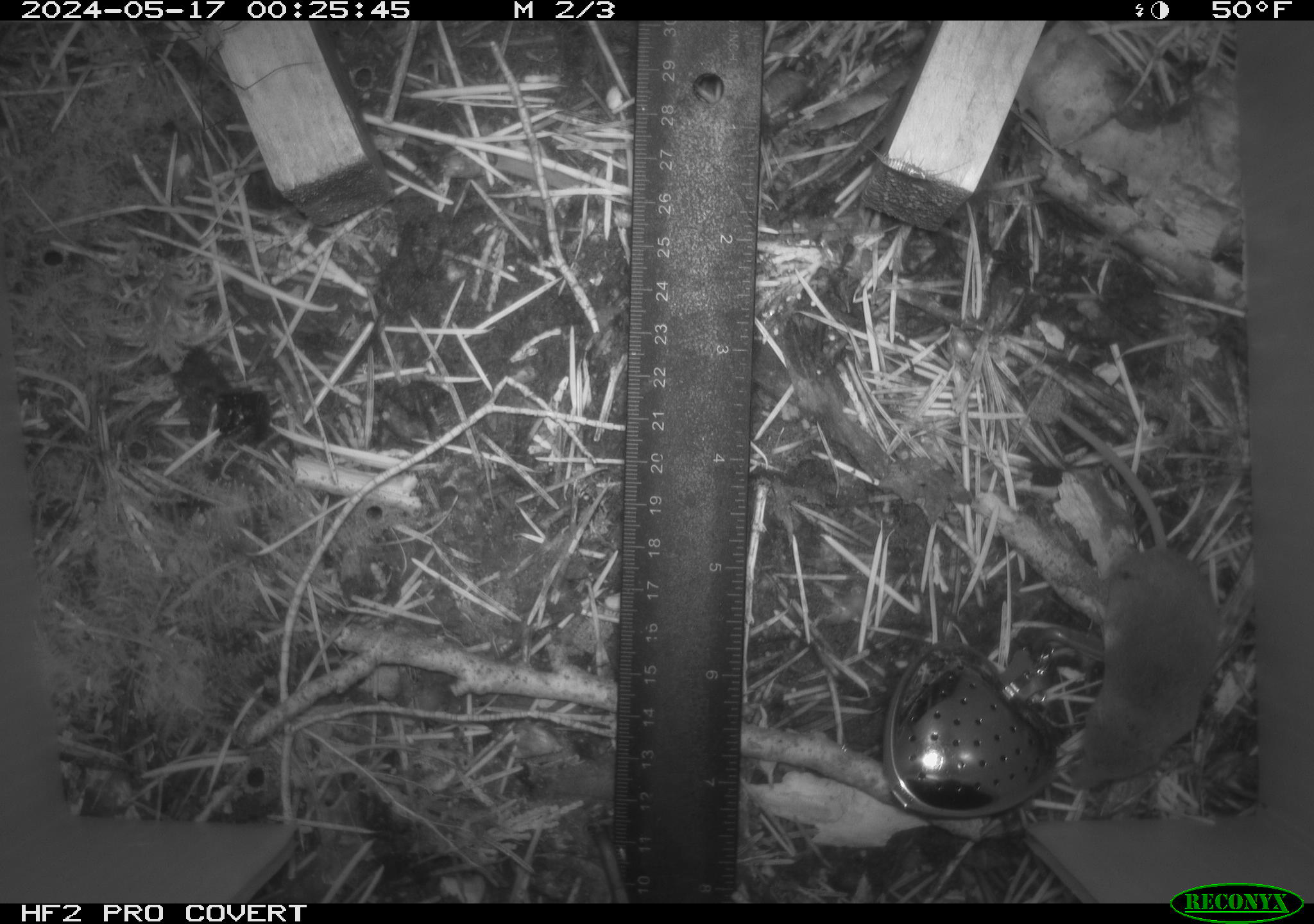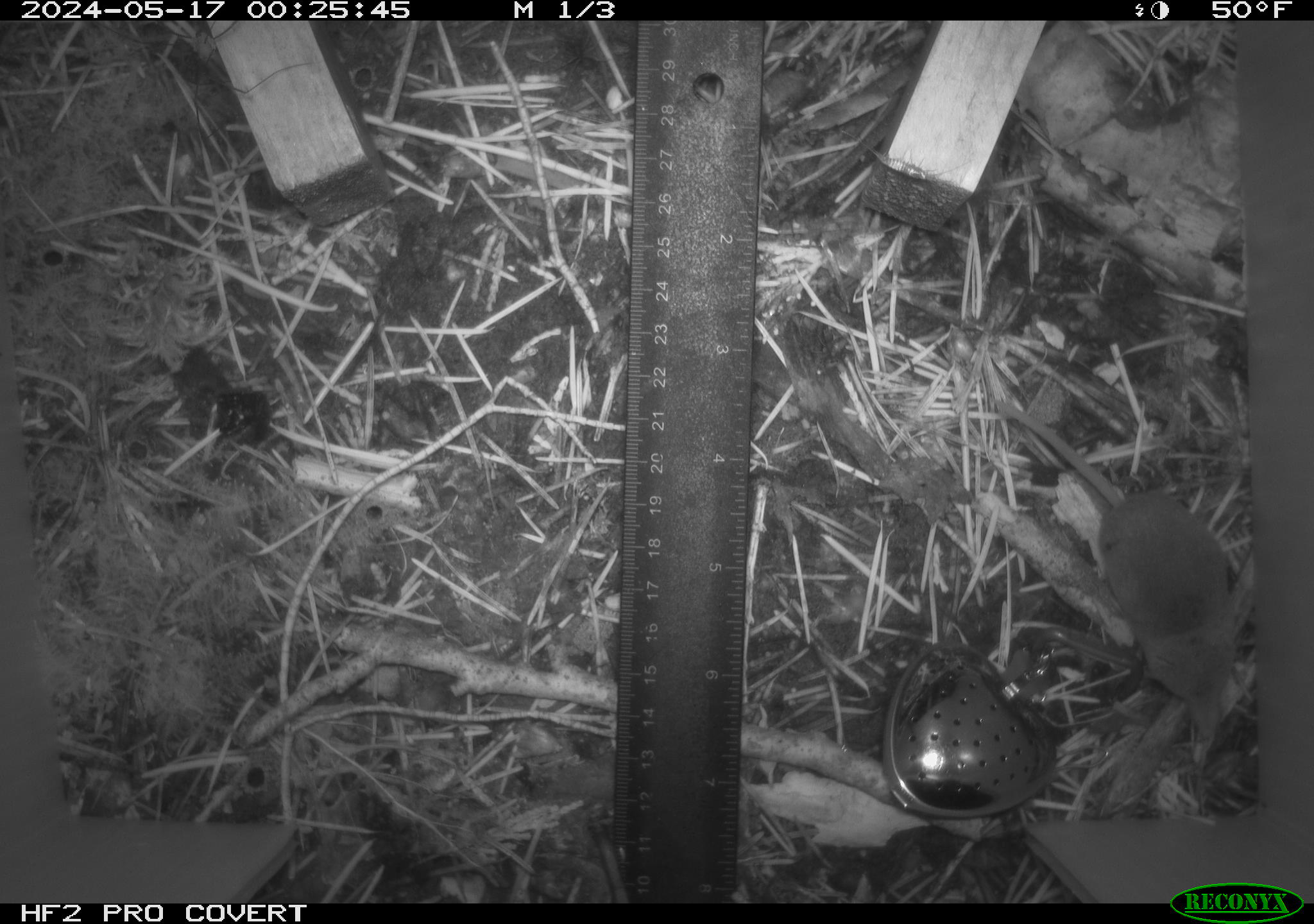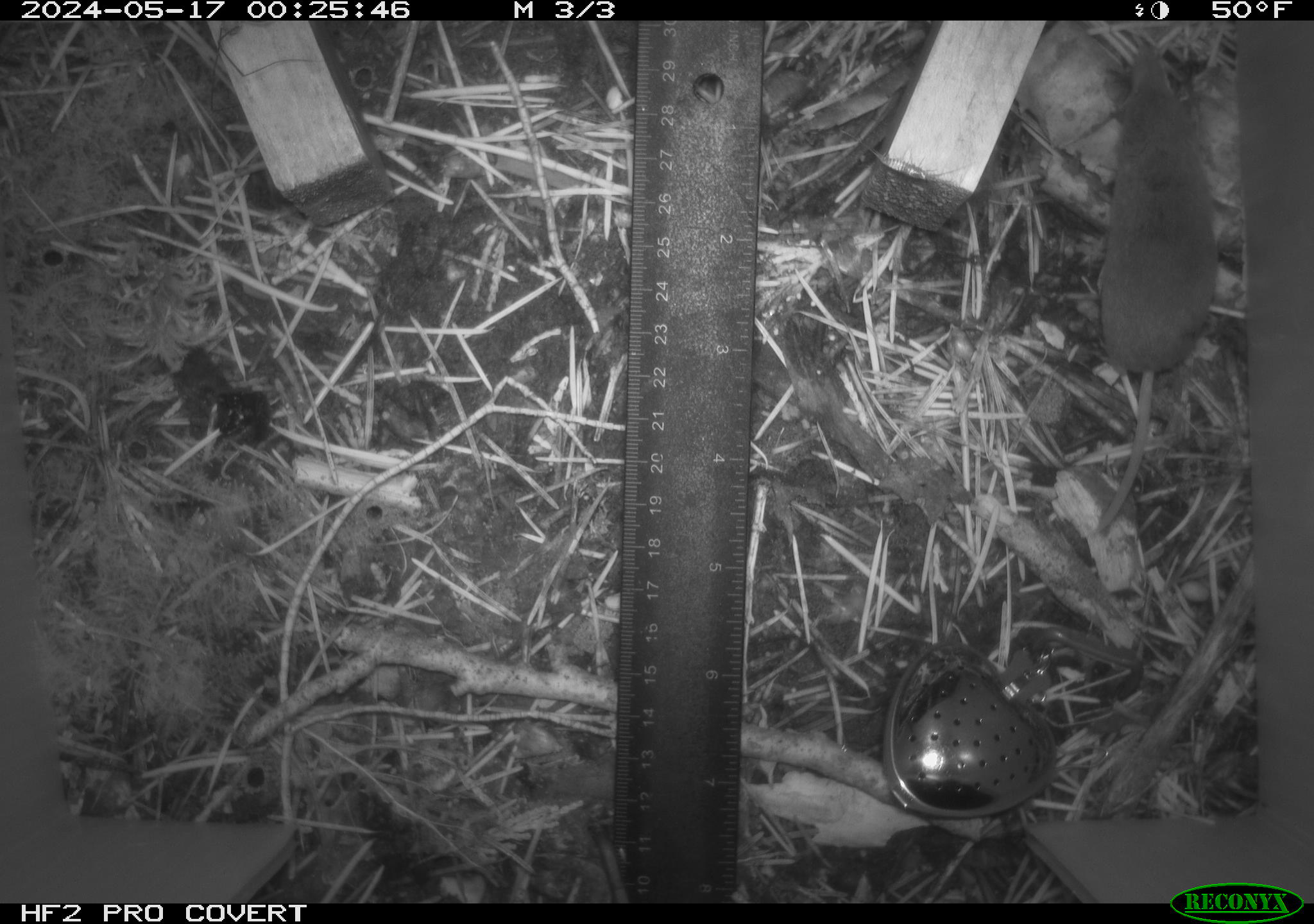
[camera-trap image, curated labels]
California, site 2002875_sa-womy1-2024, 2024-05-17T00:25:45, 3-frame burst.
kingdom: Animalia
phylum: Chordata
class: Mammalia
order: Eulipotyphla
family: Soricidae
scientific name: Soricidae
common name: shrews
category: soricidae family